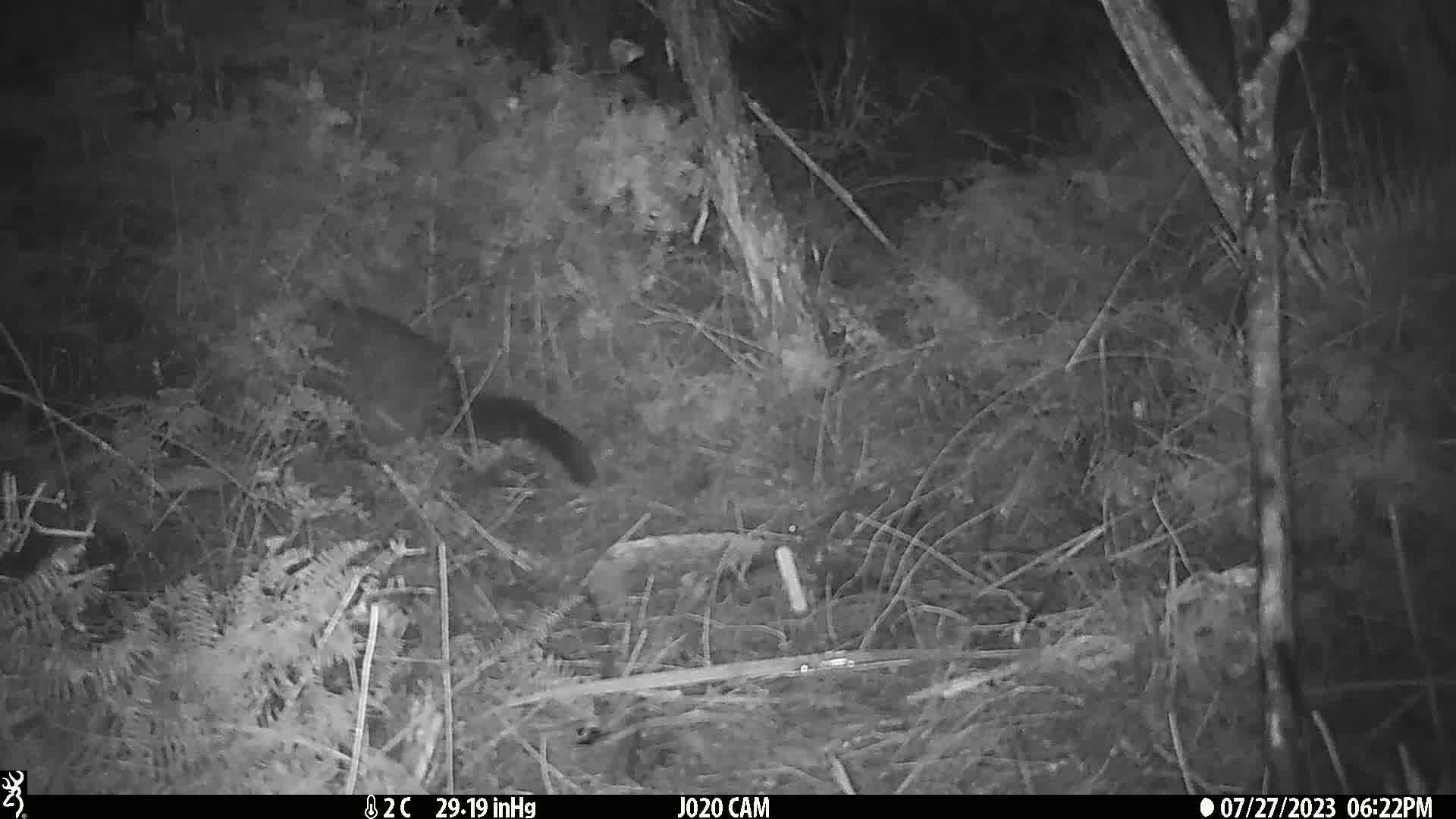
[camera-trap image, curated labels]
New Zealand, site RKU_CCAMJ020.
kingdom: Animalia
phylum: Chordata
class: Mammalia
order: Diprotodontia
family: Phalangeridae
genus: Trichosurus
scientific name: Trichosurus vulpecula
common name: common brushtail possum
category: possum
Possum (common brushtail possum) (Trichosurus vulpecula).